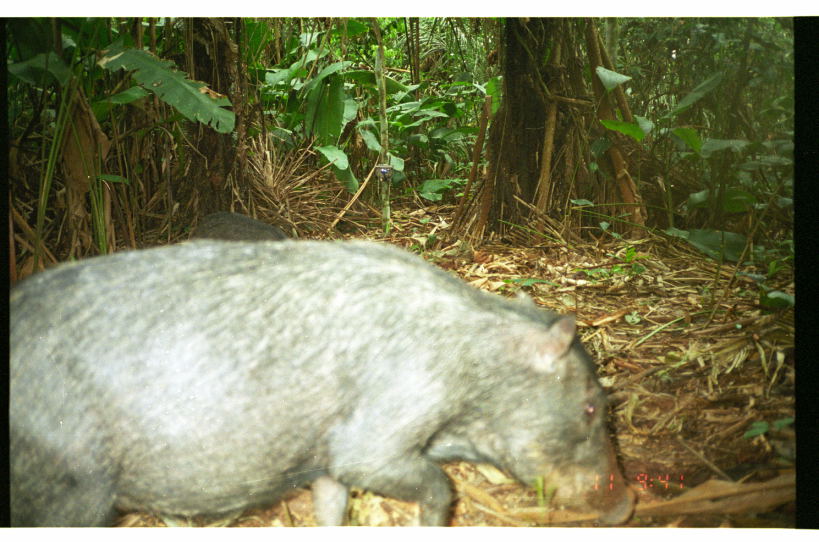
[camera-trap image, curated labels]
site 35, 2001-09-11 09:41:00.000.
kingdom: Animalia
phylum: Chordata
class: Mammalia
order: Artiodactyla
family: Tayassuidae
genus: Tayassu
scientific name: Tayassu pecari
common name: white-lipped peccary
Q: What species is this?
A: Tayassu pecari (white-lipped peccary).